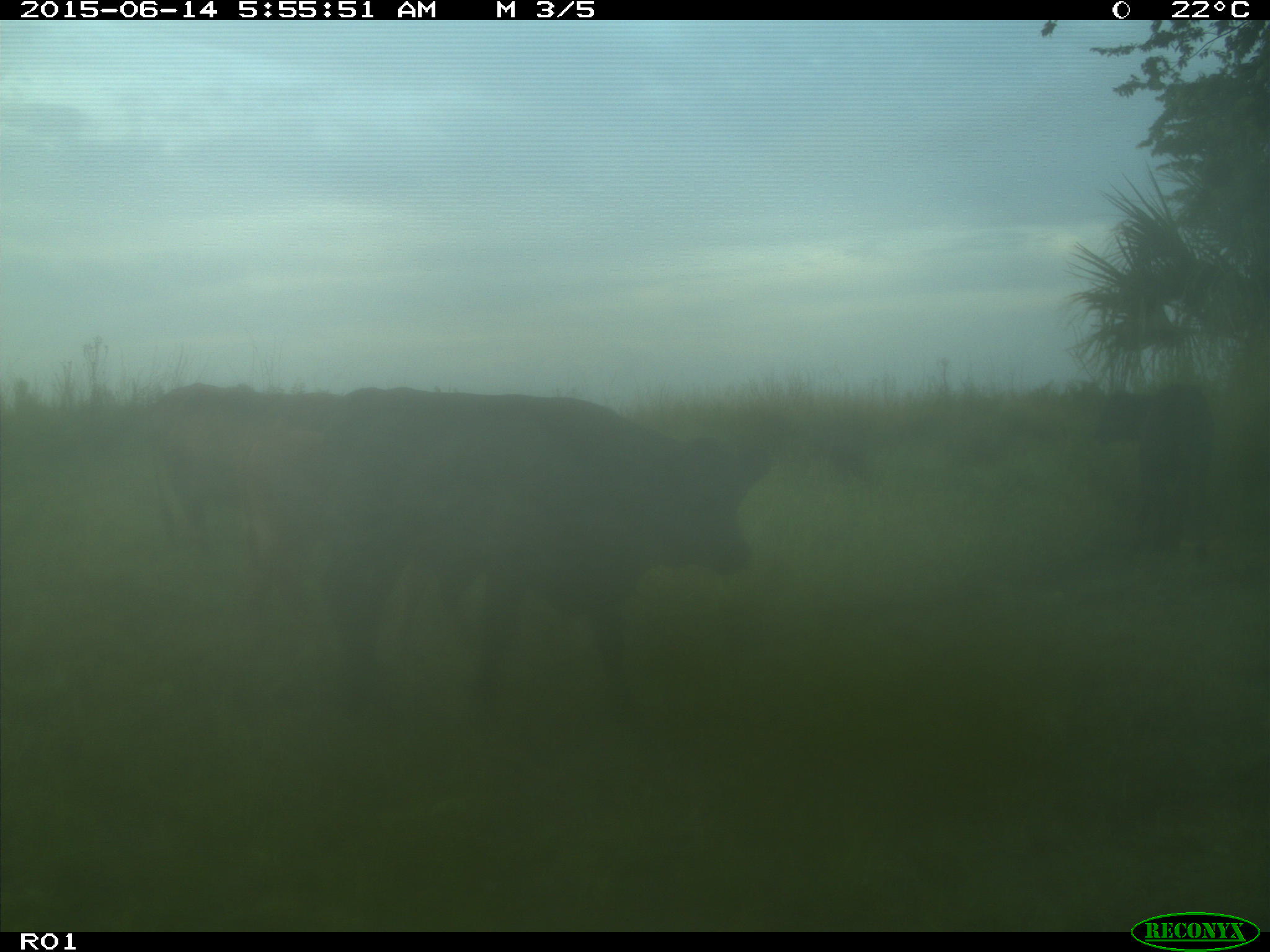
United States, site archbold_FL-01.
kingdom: Animalia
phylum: Chordata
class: Mammalia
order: Artiodactyla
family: Bovidae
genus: Bos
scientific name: Bos taurus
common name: domestic cow